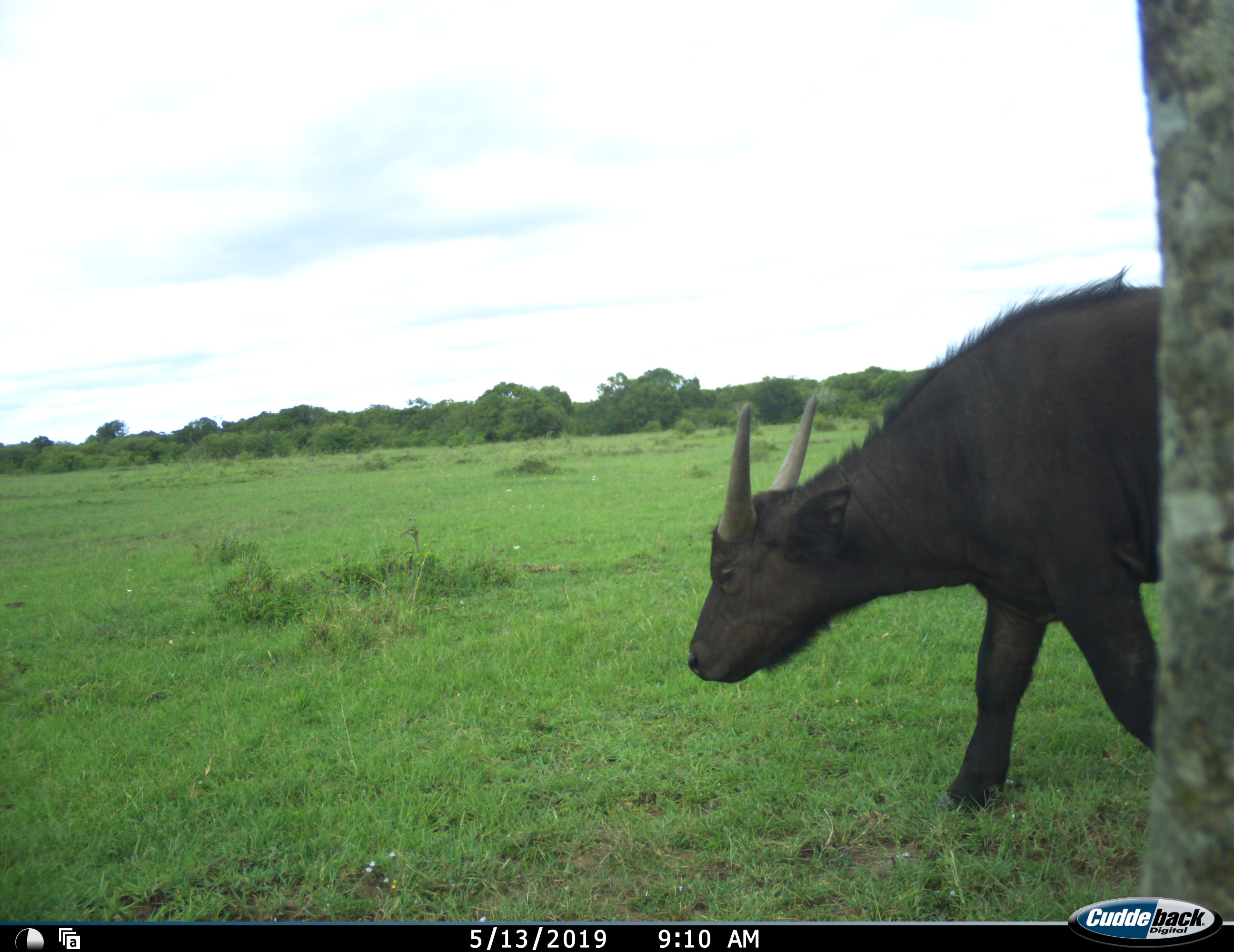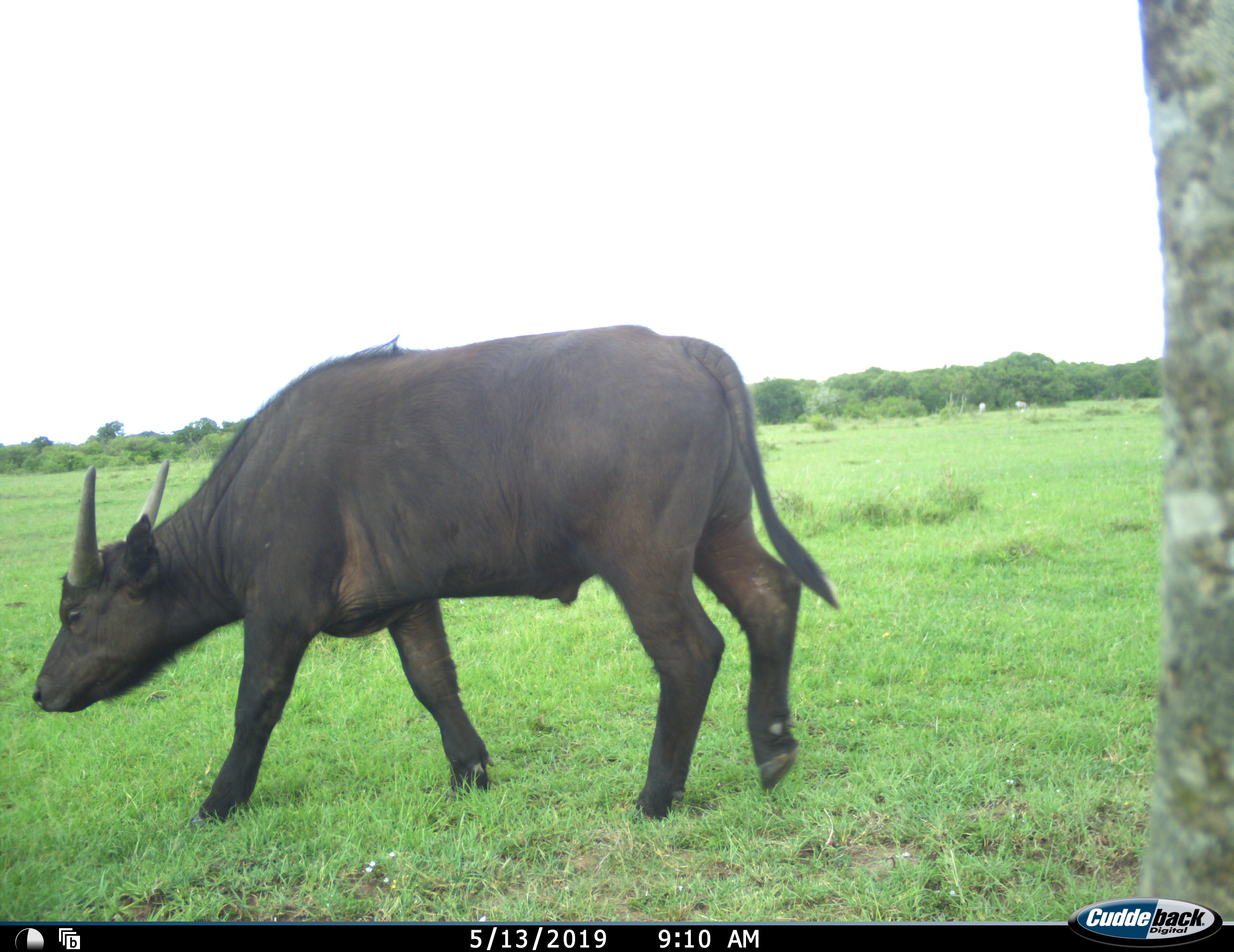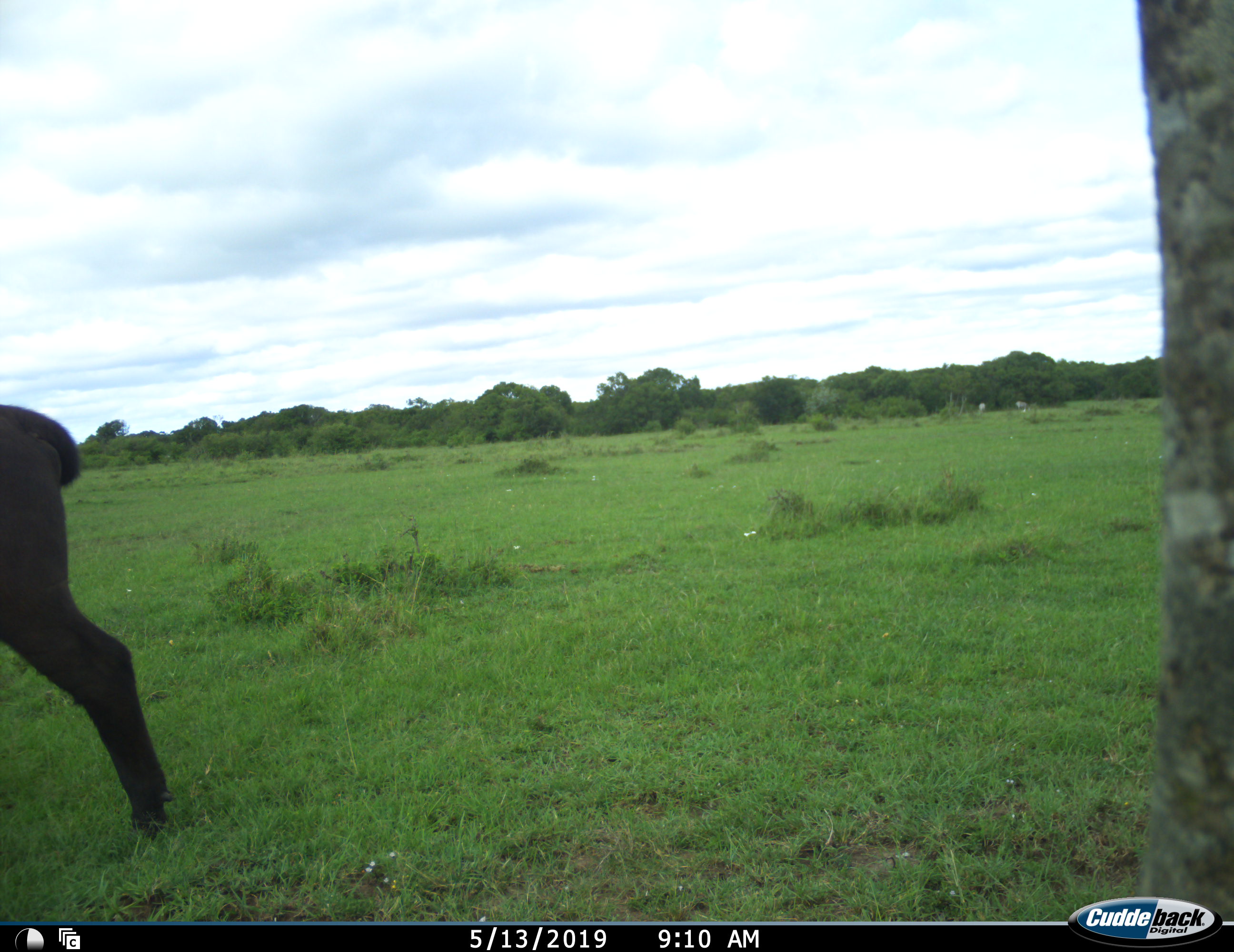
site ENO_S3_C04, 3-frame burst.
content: unidentified animal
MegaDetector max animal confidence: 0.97